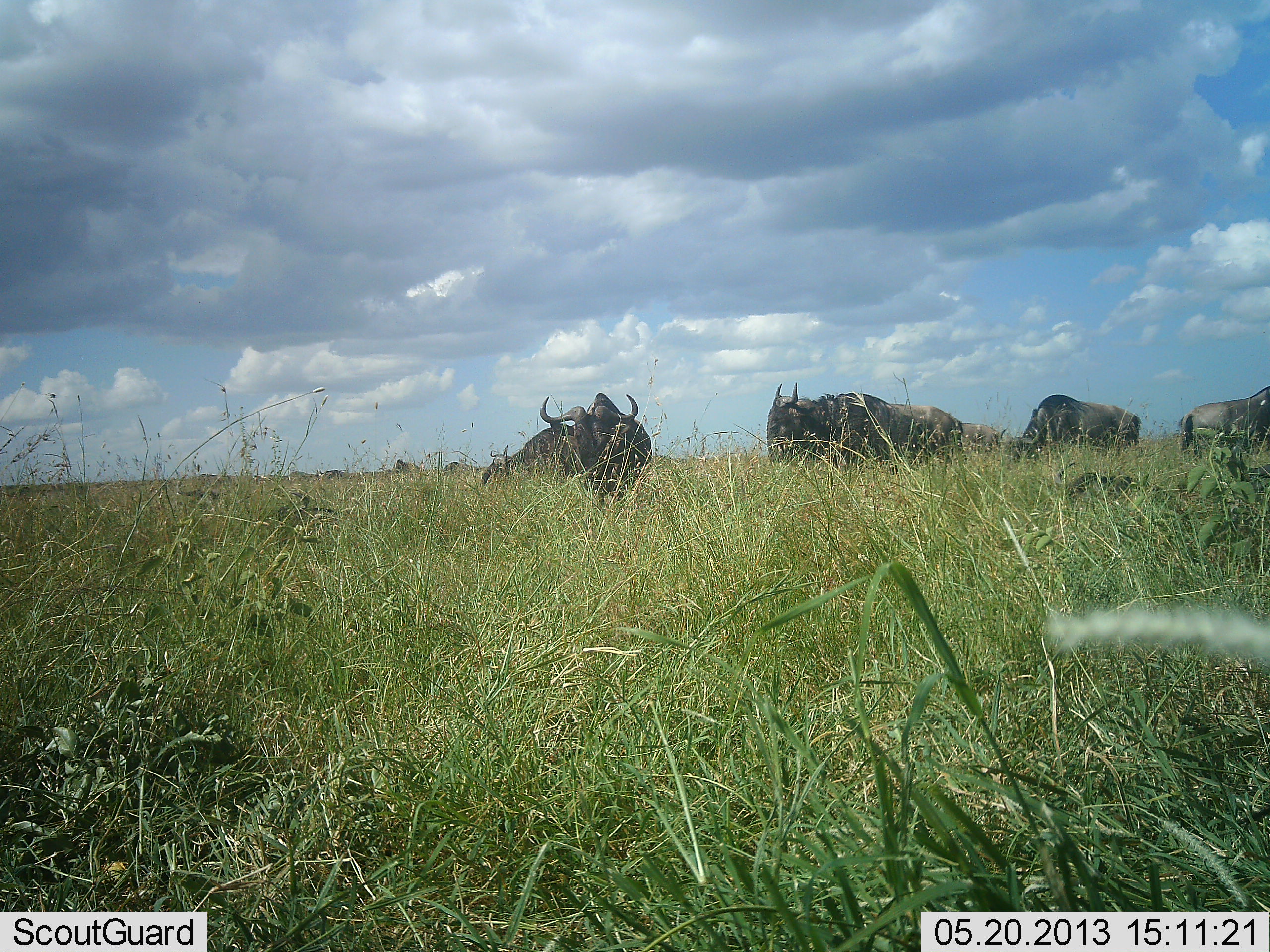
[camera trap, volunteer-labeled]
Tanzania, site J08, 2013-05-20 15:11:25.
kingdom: Animalia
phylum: Chordata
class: Mammalia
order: Artiodactyla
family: Bovidae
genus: Connochaetes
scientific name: Connochaetes taurinus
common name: blue wildebeest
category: wildebeest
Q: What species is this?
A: Wildebeest (blue wildebeest) (Connochaetes taurinus).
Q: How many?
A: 5.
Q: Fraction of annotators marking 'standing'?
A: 70%.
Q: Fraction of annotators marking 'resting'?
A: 10%.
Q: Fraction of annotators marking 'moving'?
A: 10%.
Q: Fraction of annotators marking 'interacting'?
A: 0%.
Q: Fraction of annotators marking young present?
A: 0%.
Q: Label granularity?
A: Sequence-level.